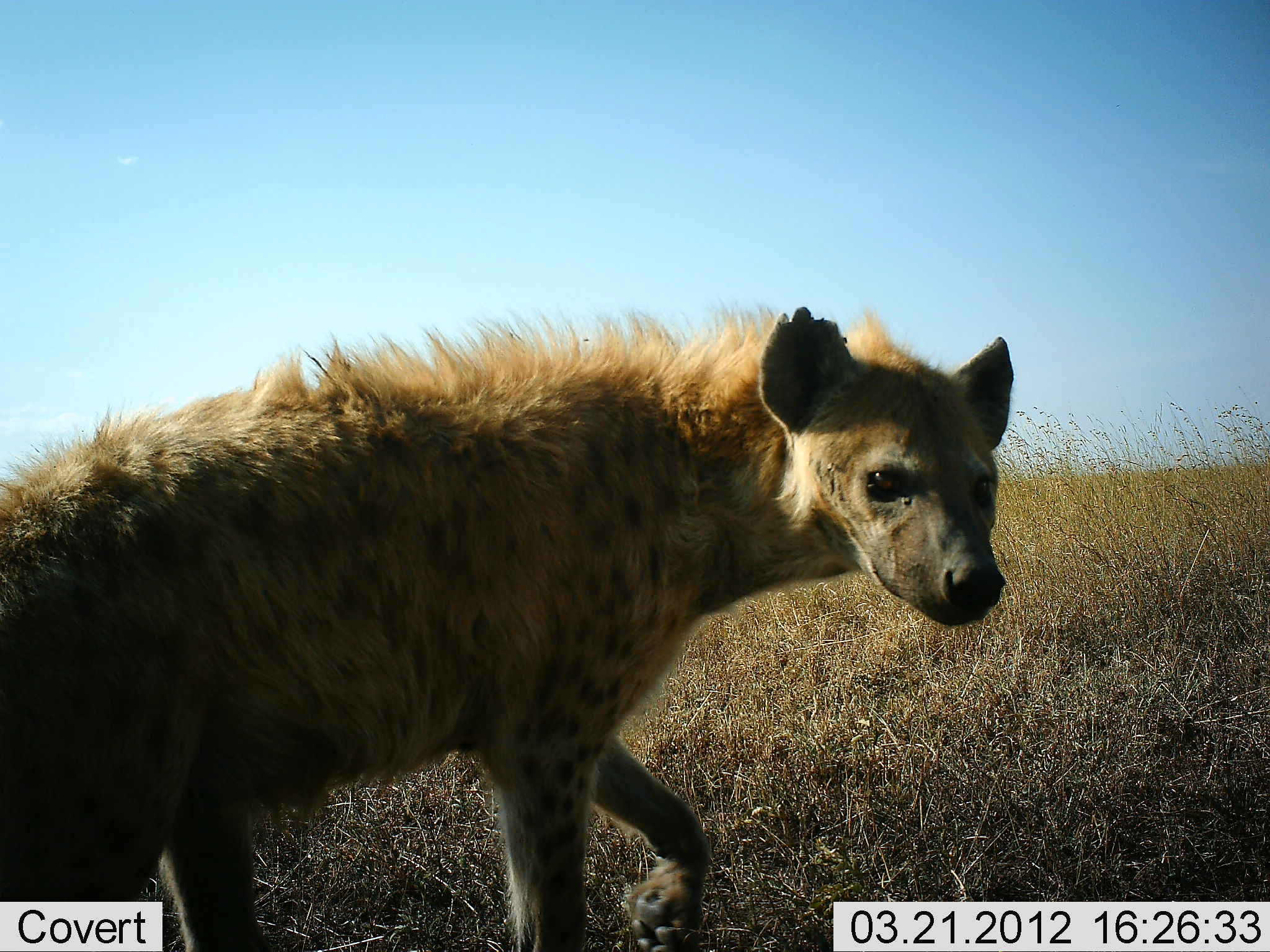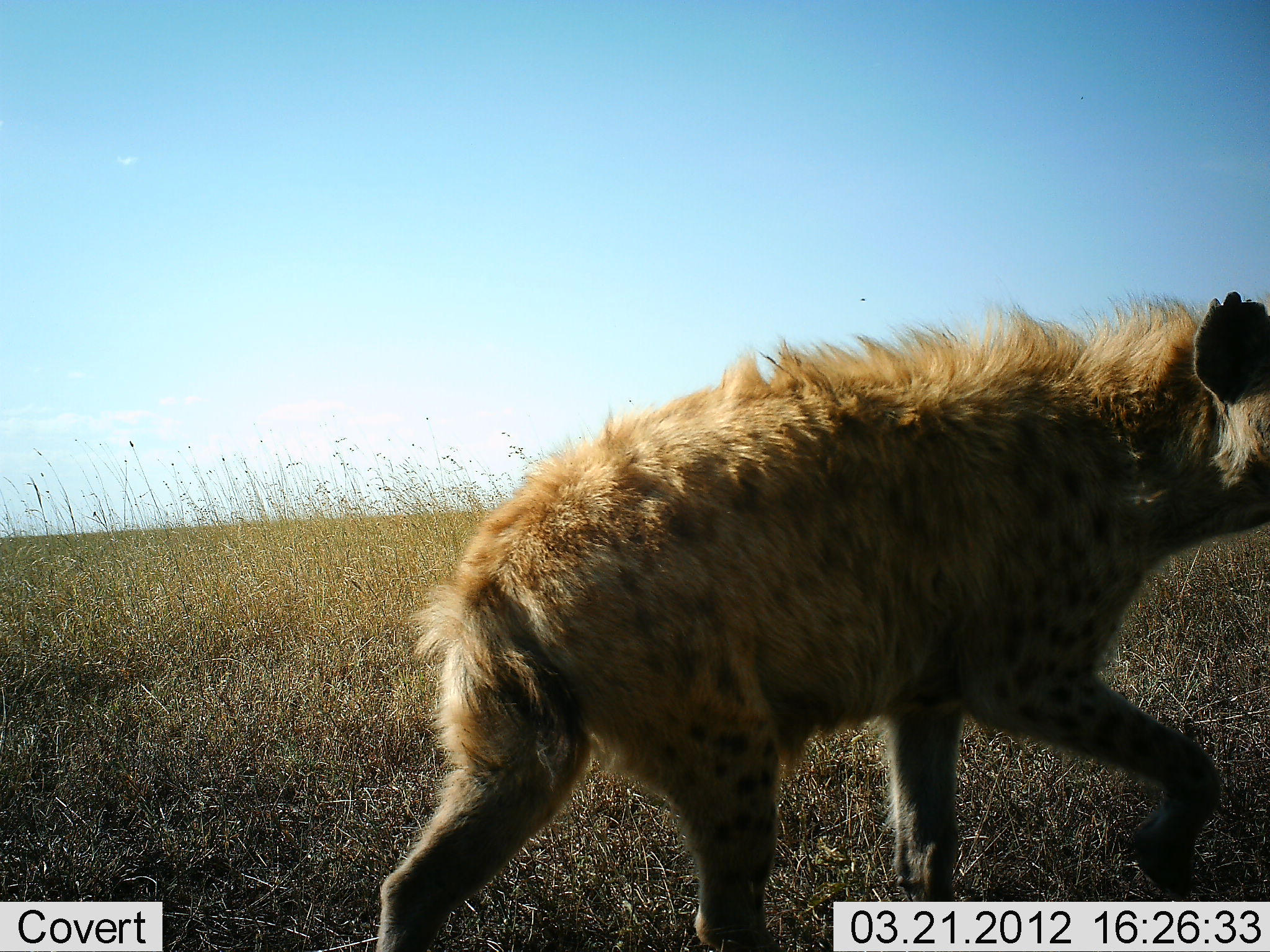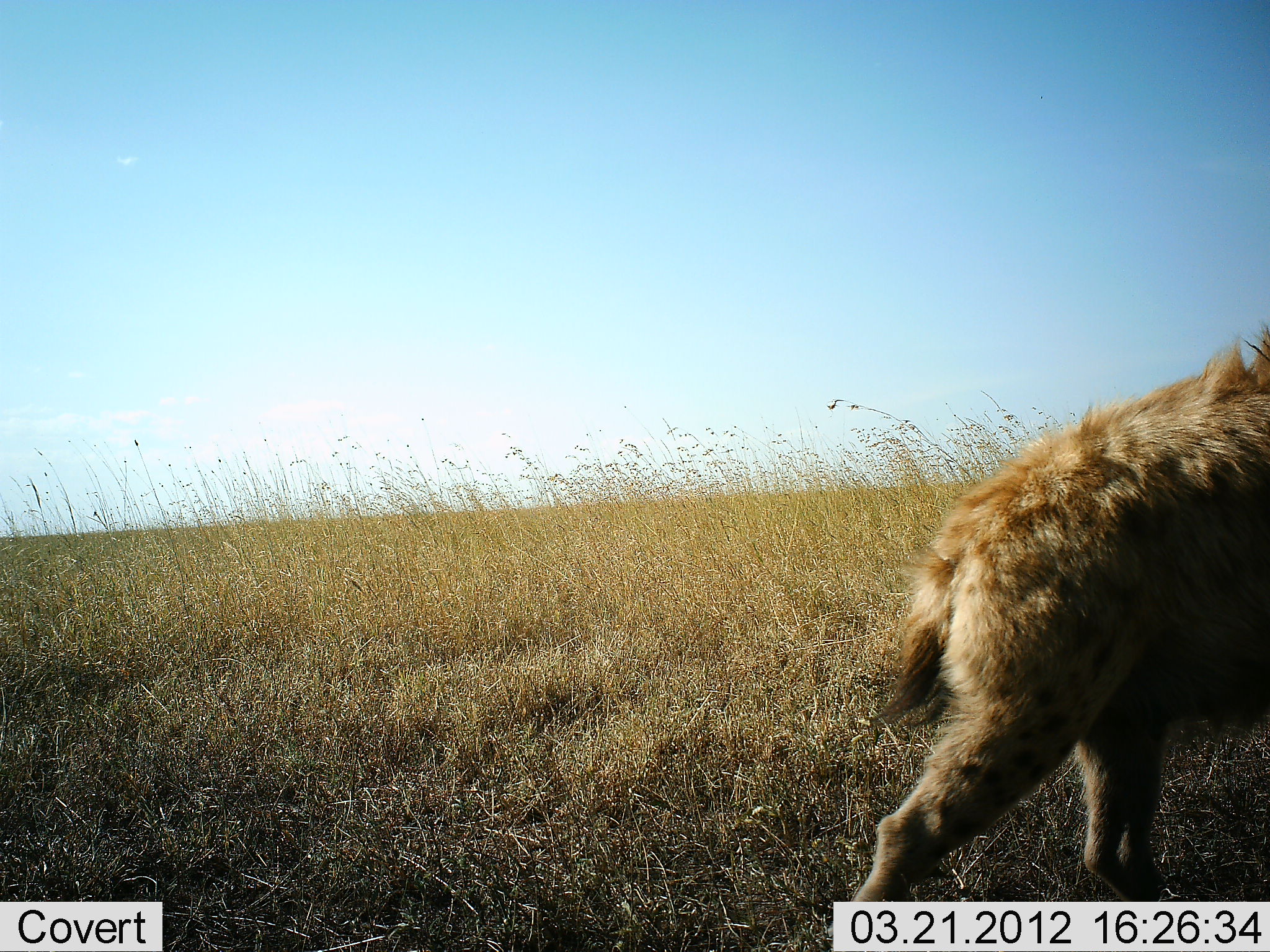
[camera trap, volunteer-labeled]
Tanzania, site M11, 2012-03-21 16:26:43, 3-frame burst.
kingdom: Animalia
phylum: Chordata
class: Mammalia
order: Carnivora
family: Hyaenidae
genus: Crocuta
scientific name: Crocuta crocuta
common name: spotted hyena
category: hyenaspotted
Hyenaspotted (spotted hyena) (Crocuta crocuta), count 1. Behavior (volunteer vote fractions): standing 5%, resting 0%, moving 95%, interacting 0%. Young present (vote fraction): 0%. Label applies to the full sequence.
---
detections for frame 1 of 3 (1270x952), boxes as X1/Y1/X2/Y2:
animal: 0/300/1012/952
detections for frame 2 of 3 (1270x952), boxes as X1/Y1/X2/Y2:
animal: 370/290/1270/952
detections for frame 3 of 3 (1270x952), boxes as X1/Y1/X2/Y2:
animal: 844/307/1270/902